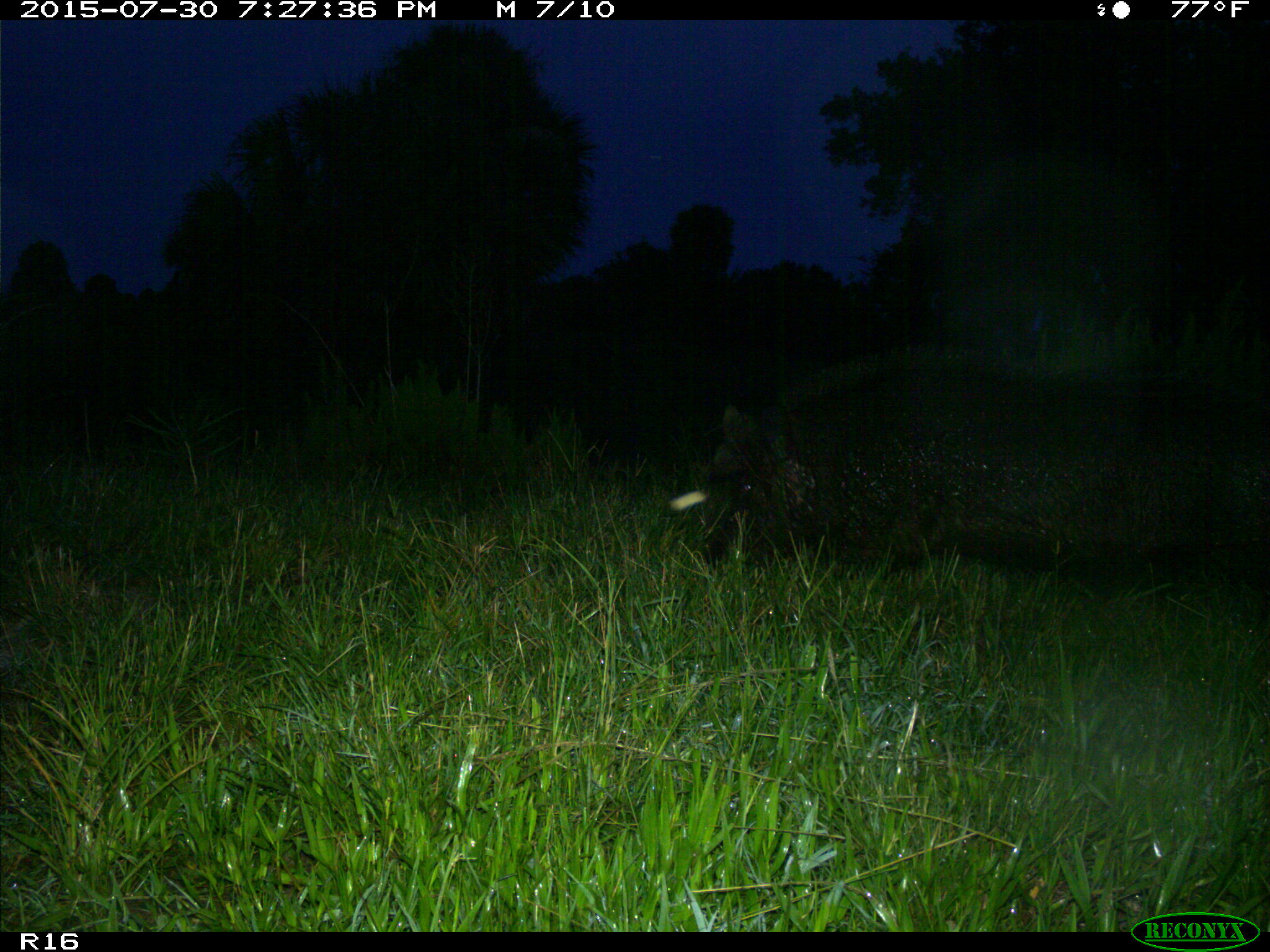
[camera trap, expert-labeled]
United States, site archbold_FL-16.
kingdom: Animalia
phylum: Chordata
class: Mammalia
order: Artiodactyla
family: Suidae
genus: Sus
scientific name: Sus scrofa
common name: wild boar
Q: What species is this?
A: Sus scrofa (wild boar).